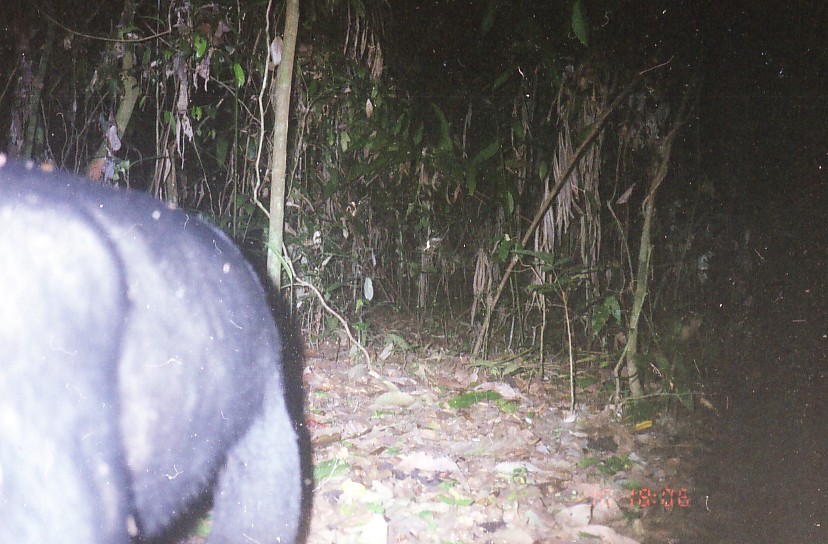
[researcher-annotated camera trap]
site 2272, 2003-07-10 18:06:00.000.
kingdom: Animalia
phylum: Chordata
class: Mammalia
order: Carnivora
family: Ursidae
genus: Helarctos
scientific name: Helarctos malayanus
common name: sun bear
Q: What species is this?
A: Helarctos malayanus (sun bear).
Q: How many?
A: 1.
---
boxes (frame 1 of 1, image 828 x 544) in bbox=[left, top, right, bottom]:
helarctos malayanus: bbox=[0, 159, 304, 540]